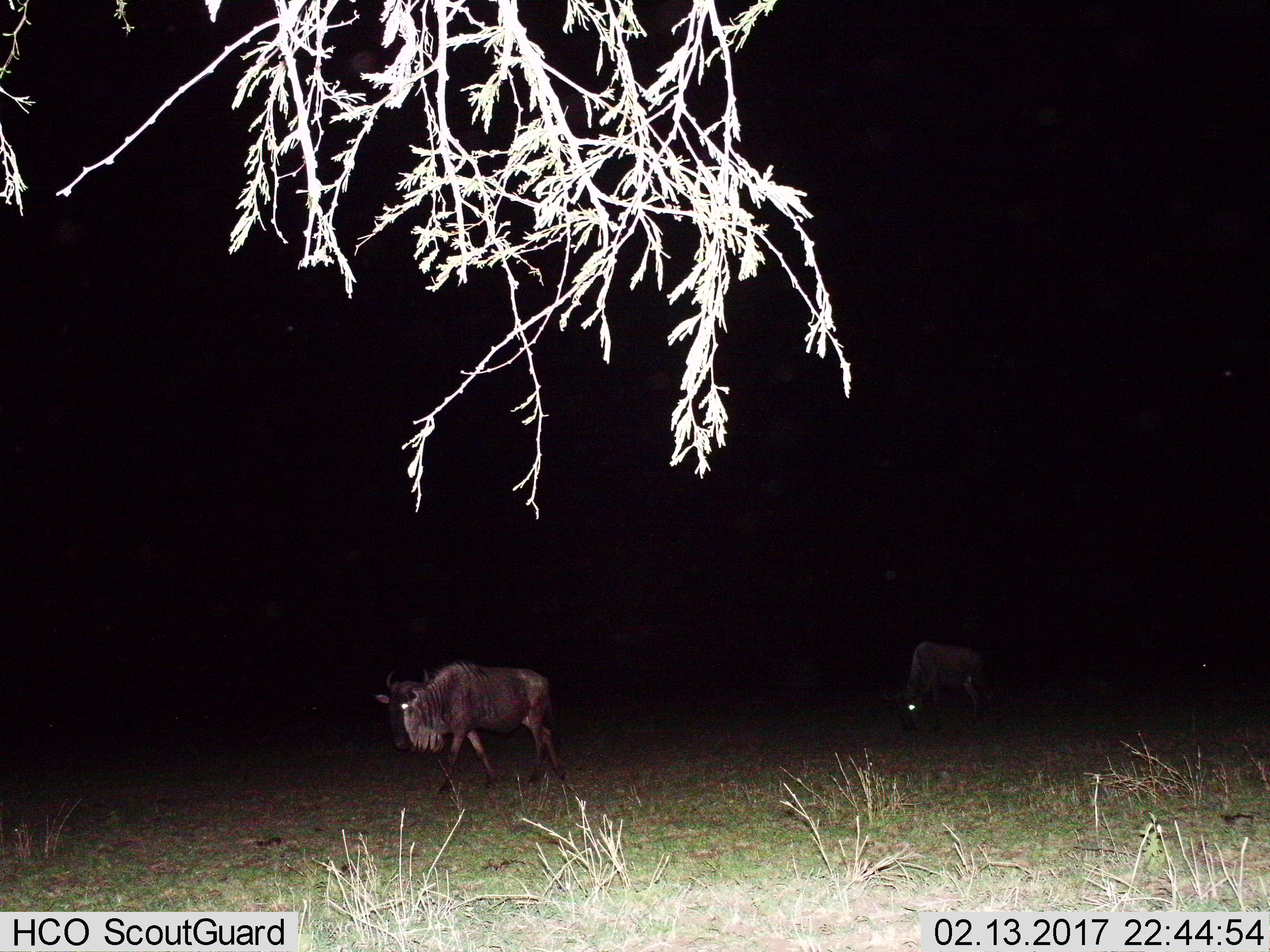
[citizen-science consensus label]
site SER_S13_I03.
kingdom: Animalia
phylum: Chordata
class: Mammalia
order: Artiodactyla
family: Bovidae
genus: Connochaetes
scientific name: Connochaetes taurinus taurinus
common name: blue wildebeest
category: wildebeestblue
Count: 2.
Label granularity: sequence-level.